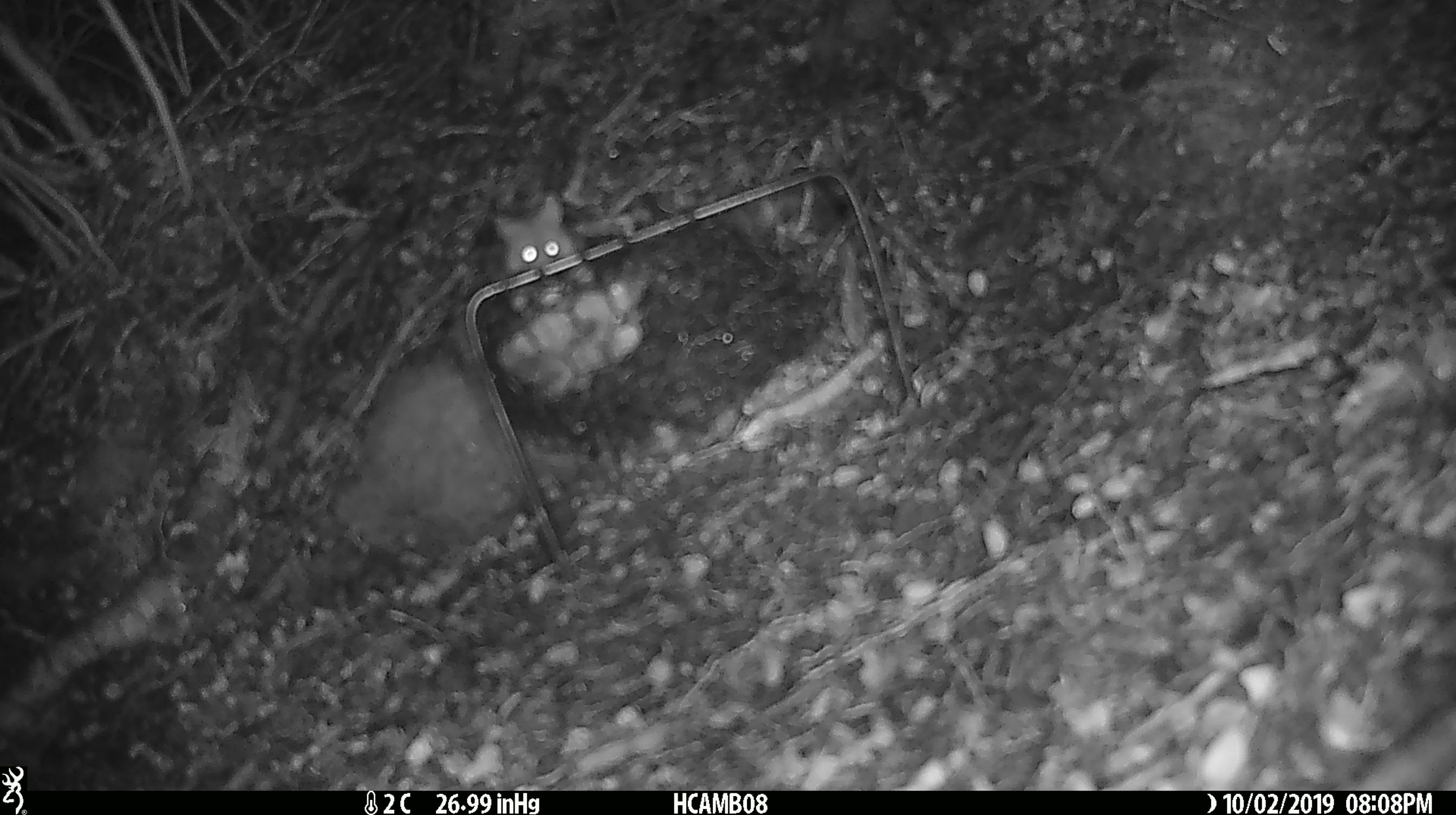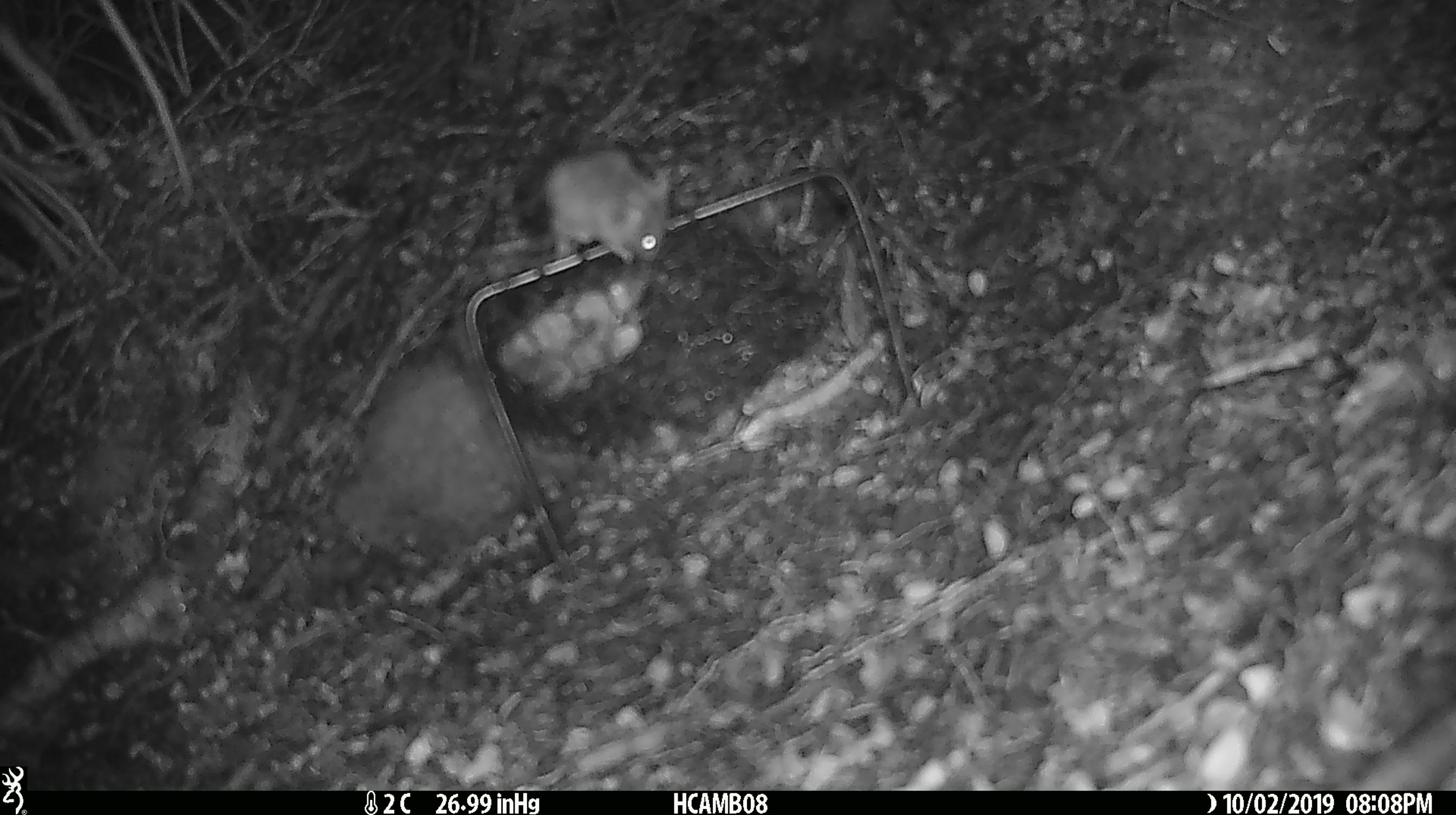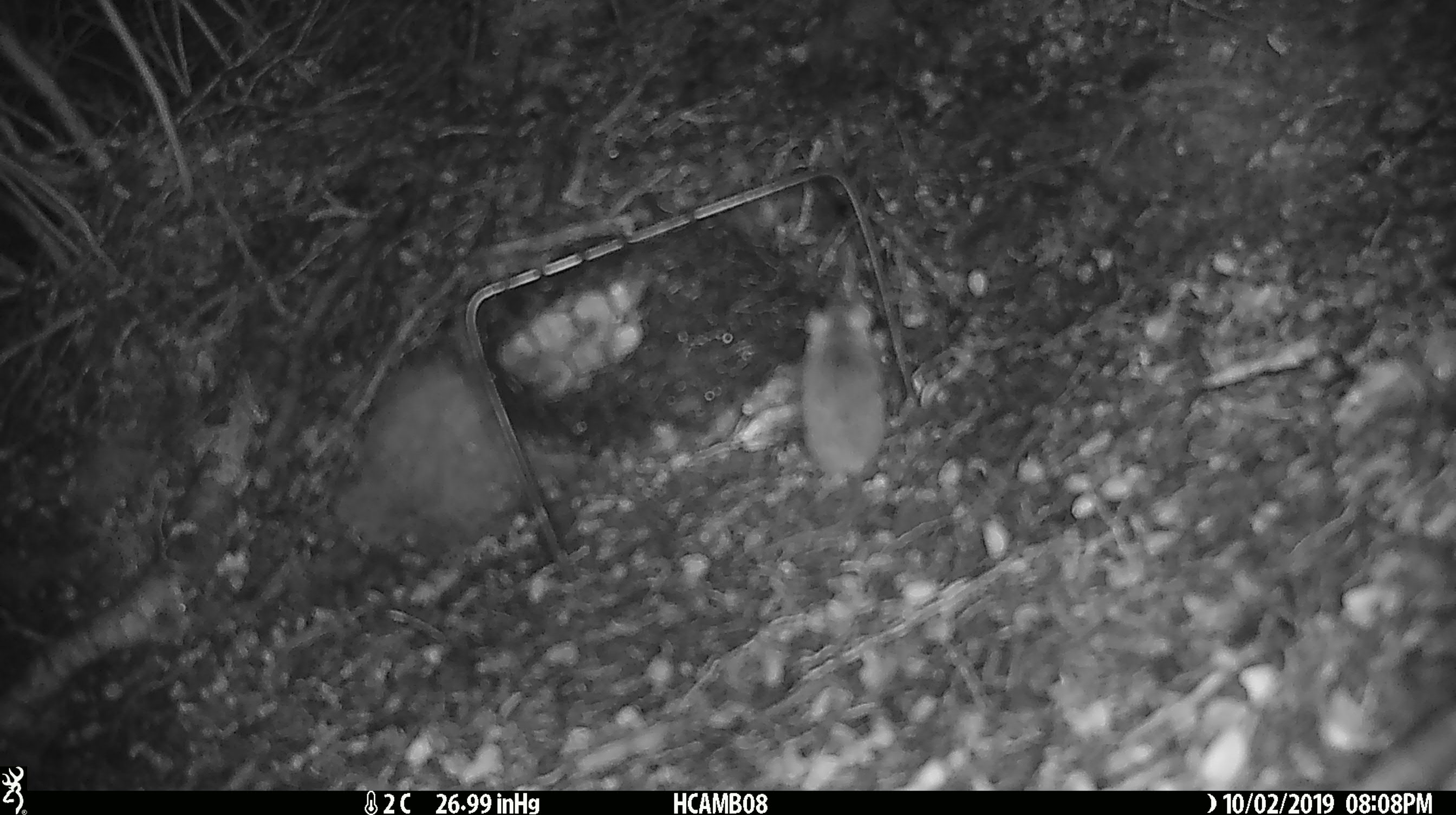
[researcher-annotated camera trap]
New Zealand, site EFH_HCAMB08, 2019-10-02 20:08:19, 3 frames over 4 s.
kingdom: Animalia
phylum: Chordata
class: Mammalia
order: Rodentia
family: Muridae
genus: Mus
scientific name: Mus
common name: mouse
Mouse (Mus).